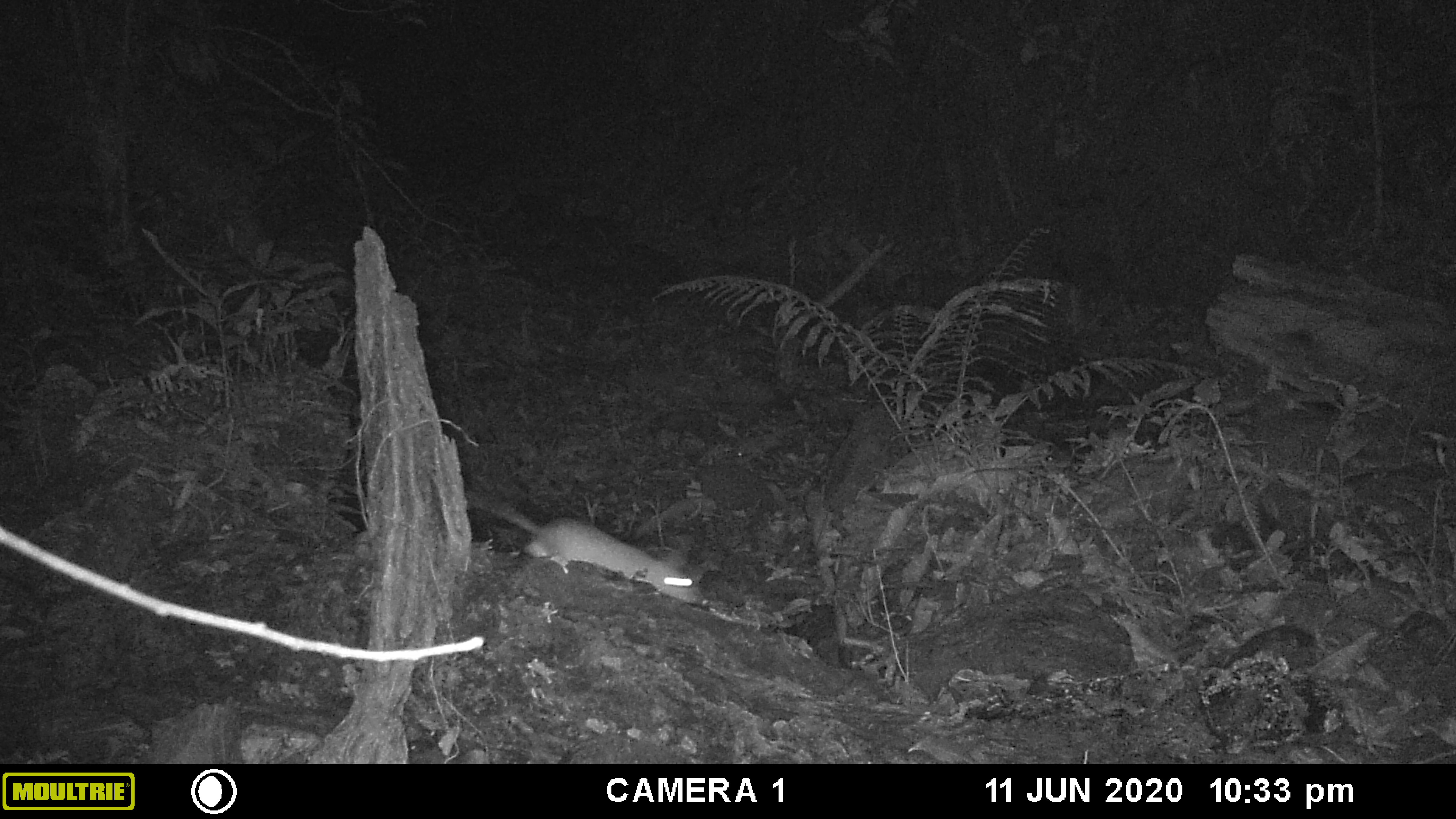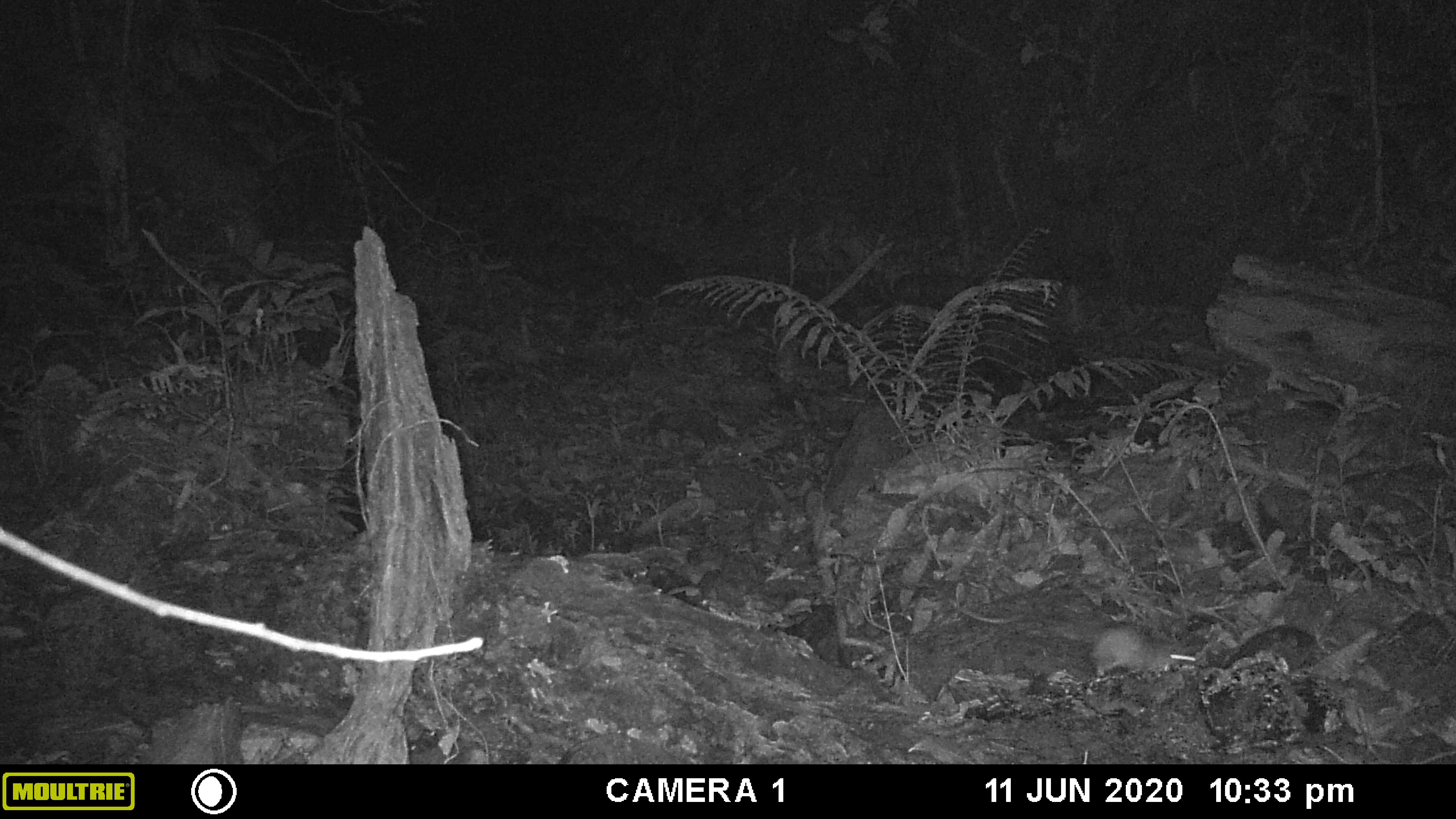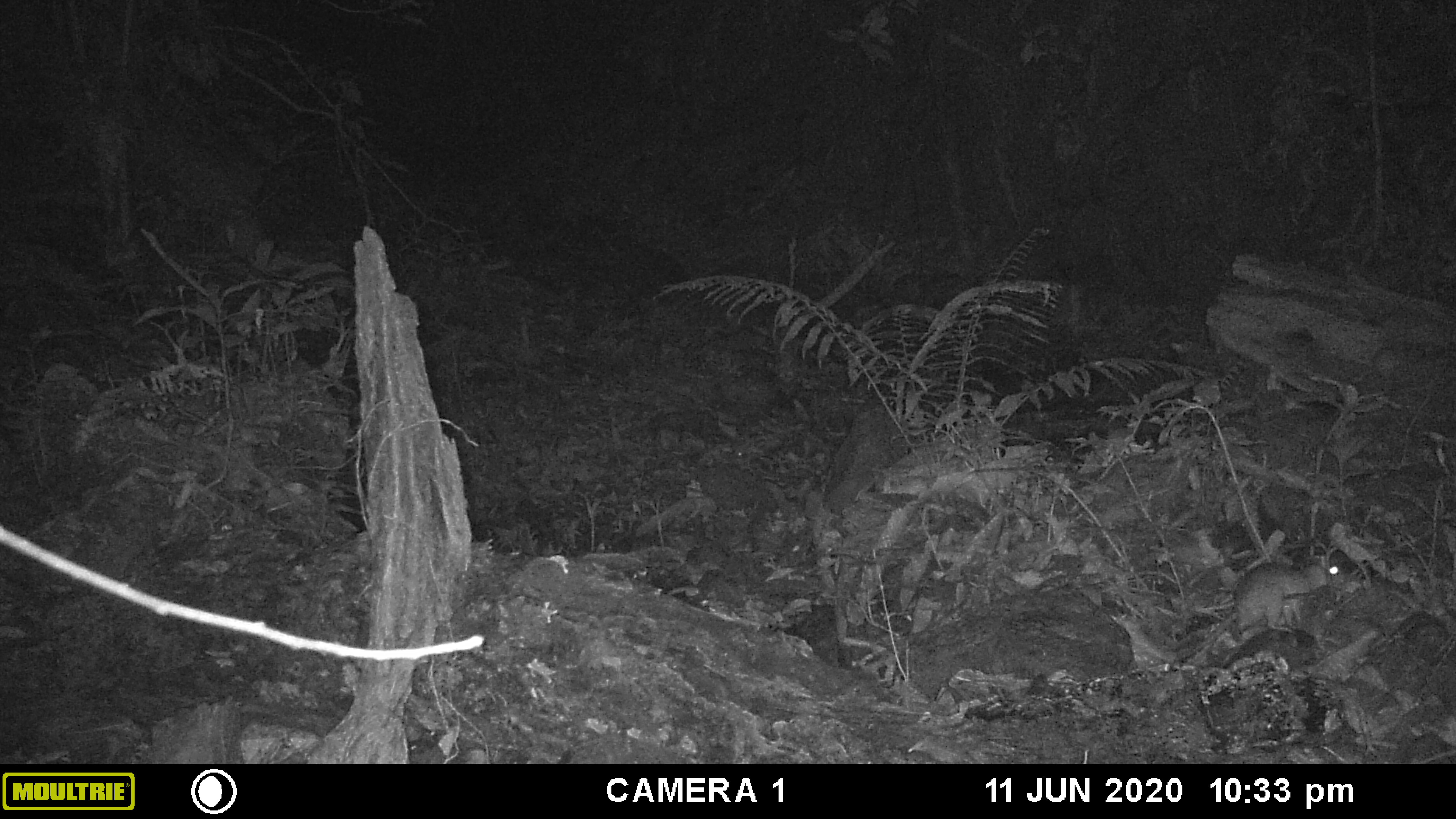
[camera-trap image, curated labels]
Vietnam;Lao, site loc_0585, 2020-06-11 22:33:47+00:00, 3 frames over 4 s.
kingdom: Animalia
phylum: Chordata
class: Mammalia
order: Rodentia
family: Muridae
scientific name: Muridae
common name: old-world mice and rats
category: unidentified murid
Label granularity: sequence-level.